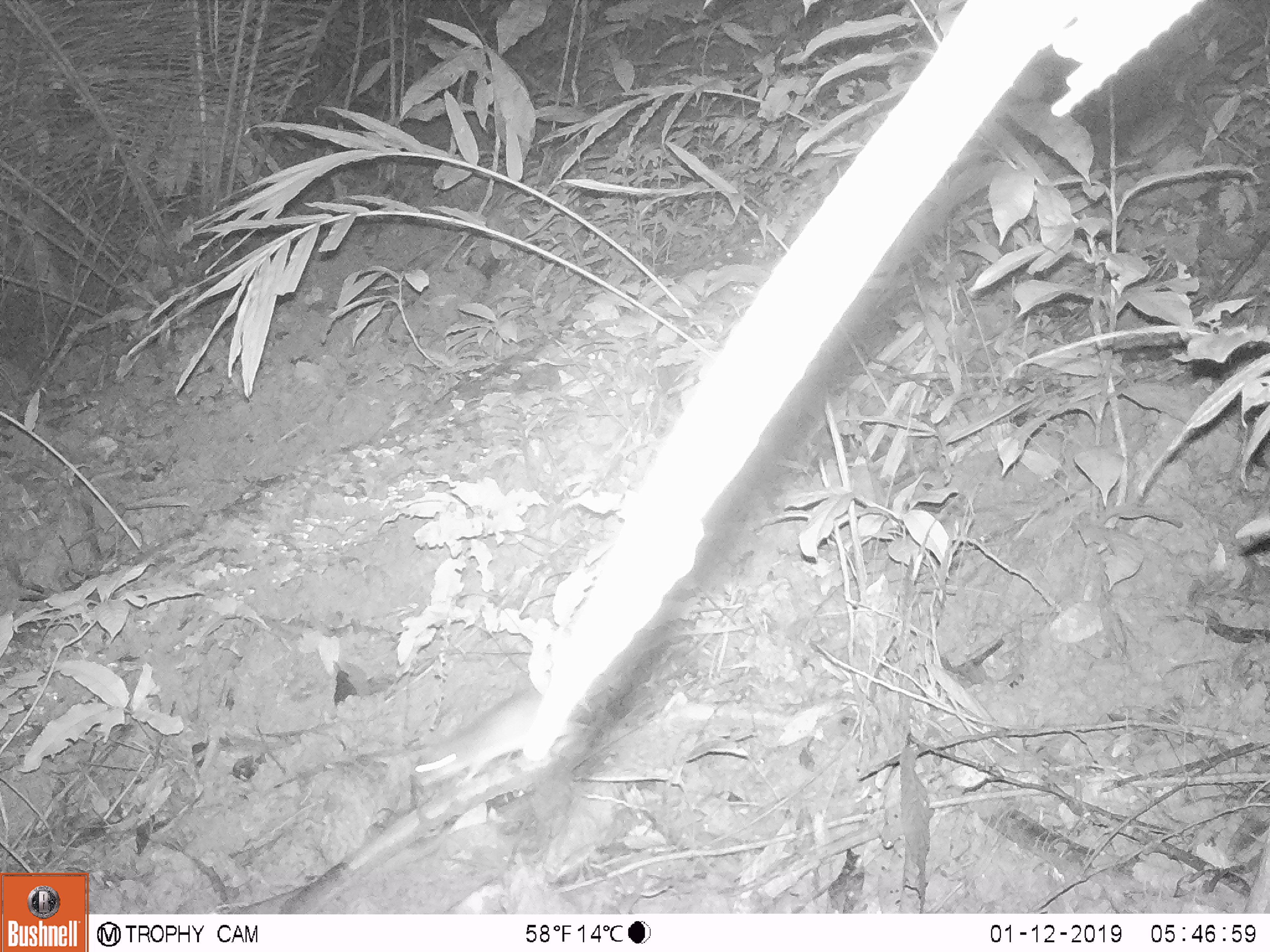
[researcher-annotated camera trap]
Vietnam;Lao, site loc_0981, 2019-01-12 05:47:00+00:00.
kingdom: Animalia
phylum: Chordata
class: Mammalia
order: Rodentia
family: Muridae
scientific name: Muridae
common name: old-world mice and rats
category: unidentified murid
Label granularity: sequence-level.